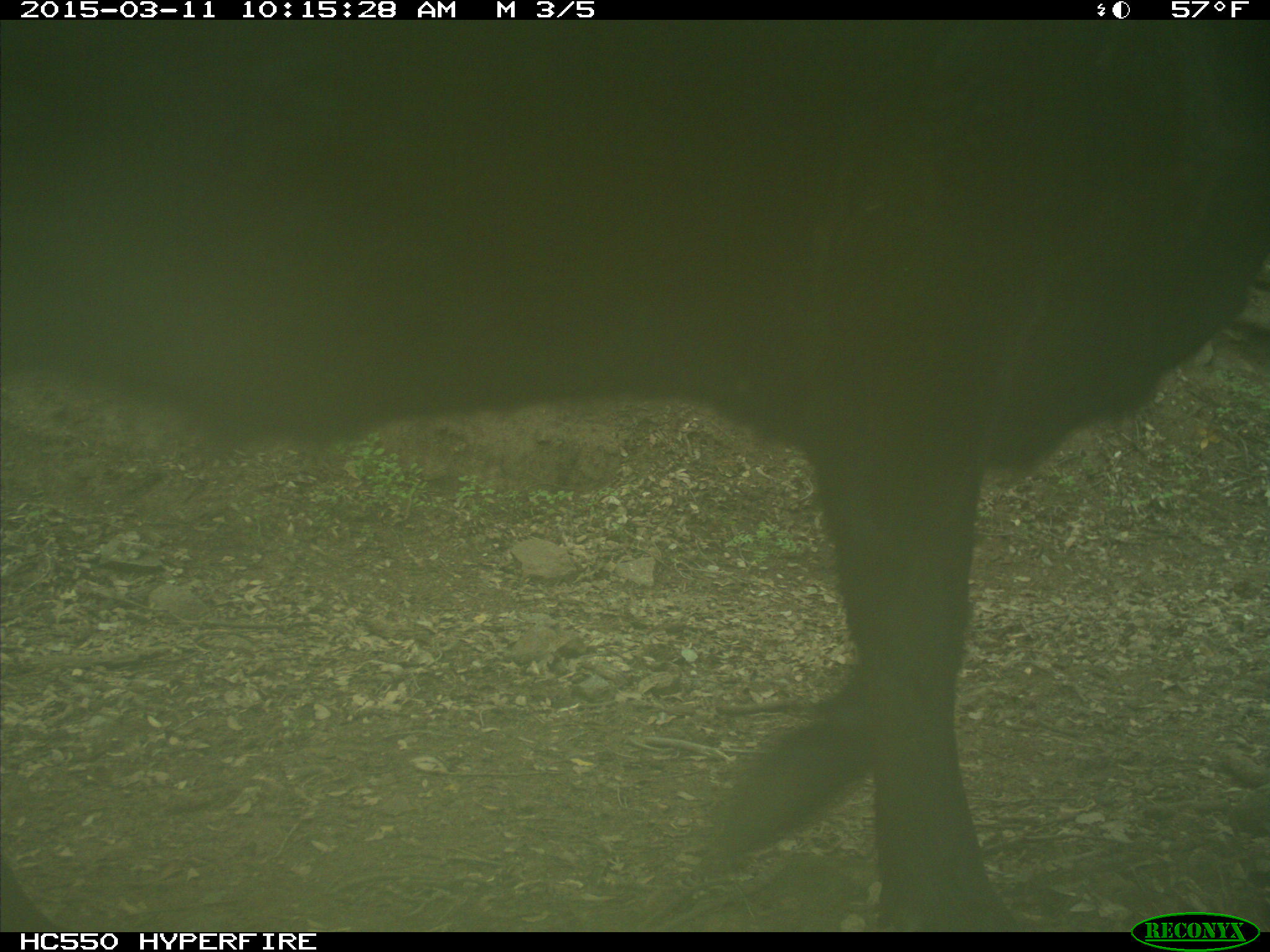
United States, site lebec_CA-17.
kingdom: Animalia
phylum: Chordata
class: Mammalia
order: Artiodactyla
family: Bovidae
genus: Bos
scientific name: Bos taurus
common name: domestic cow